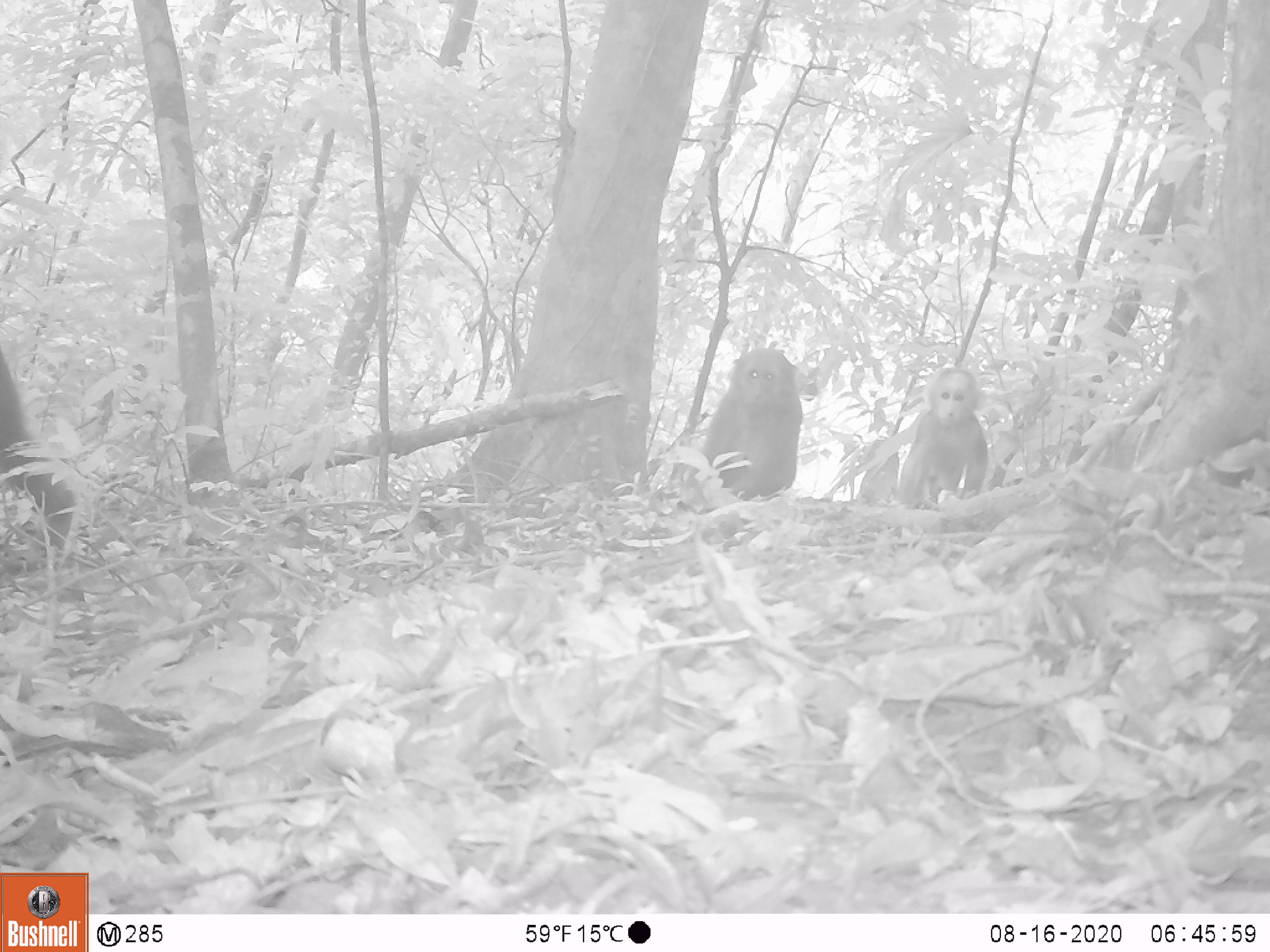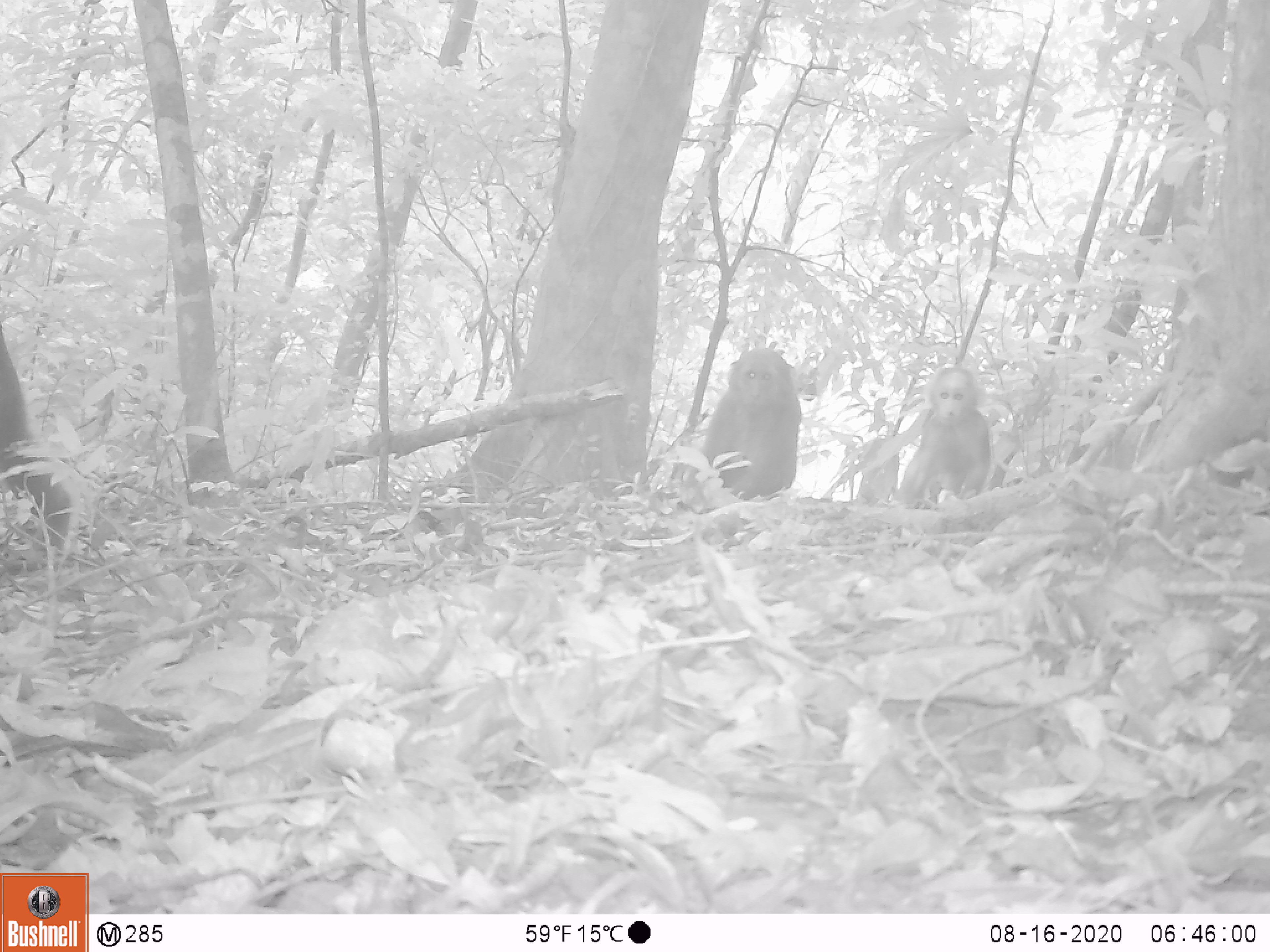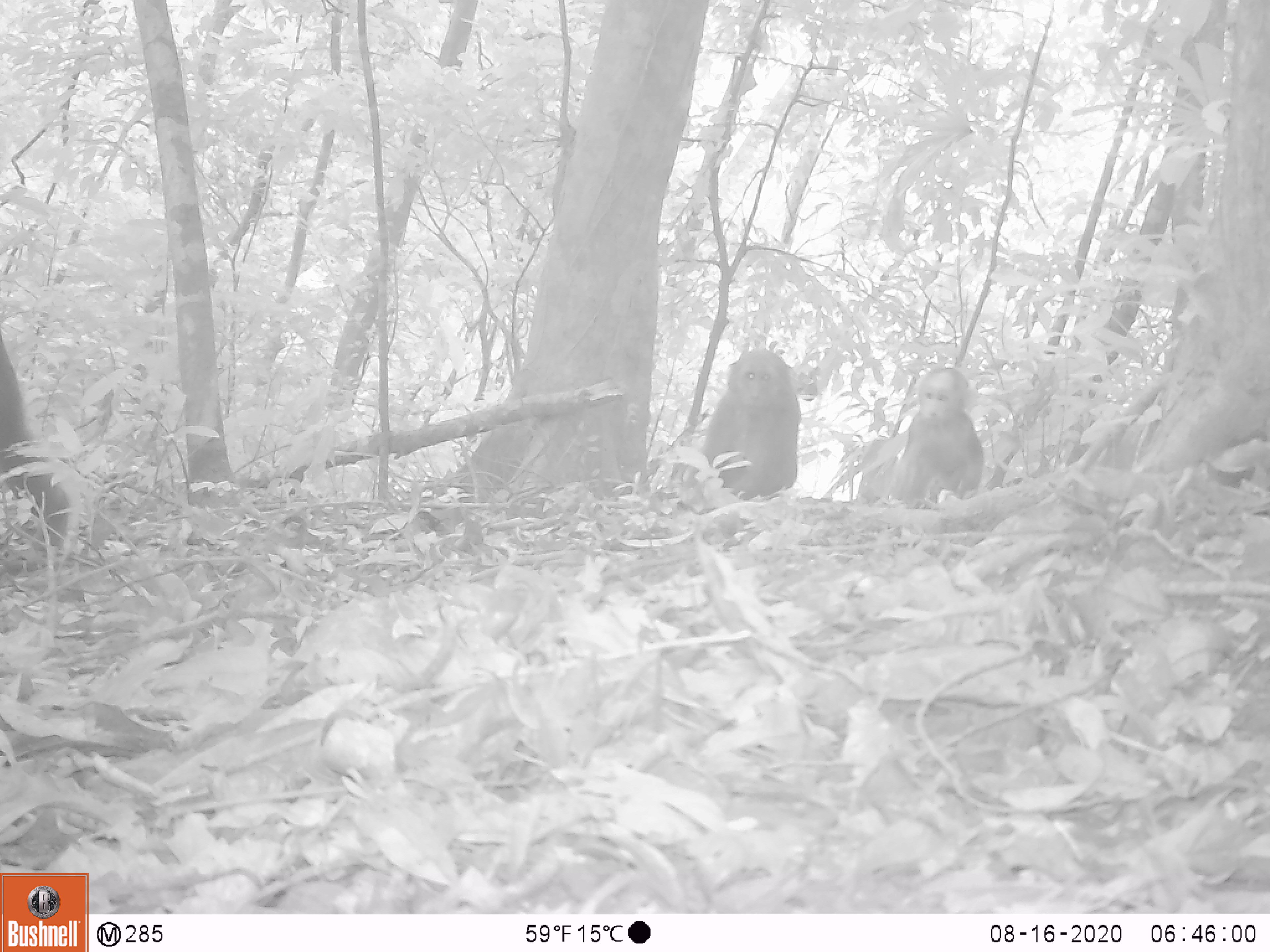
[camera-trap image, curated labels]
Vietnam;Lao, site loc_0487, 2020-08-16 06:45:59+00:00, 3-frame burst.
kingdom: Animalia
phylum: Chordata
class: Mammalia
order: Primates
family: Cercopithecidae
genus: Macaca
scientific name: Macaca arctoides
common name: stump-tailed macaque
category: stump tailed macaque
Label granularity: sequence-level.